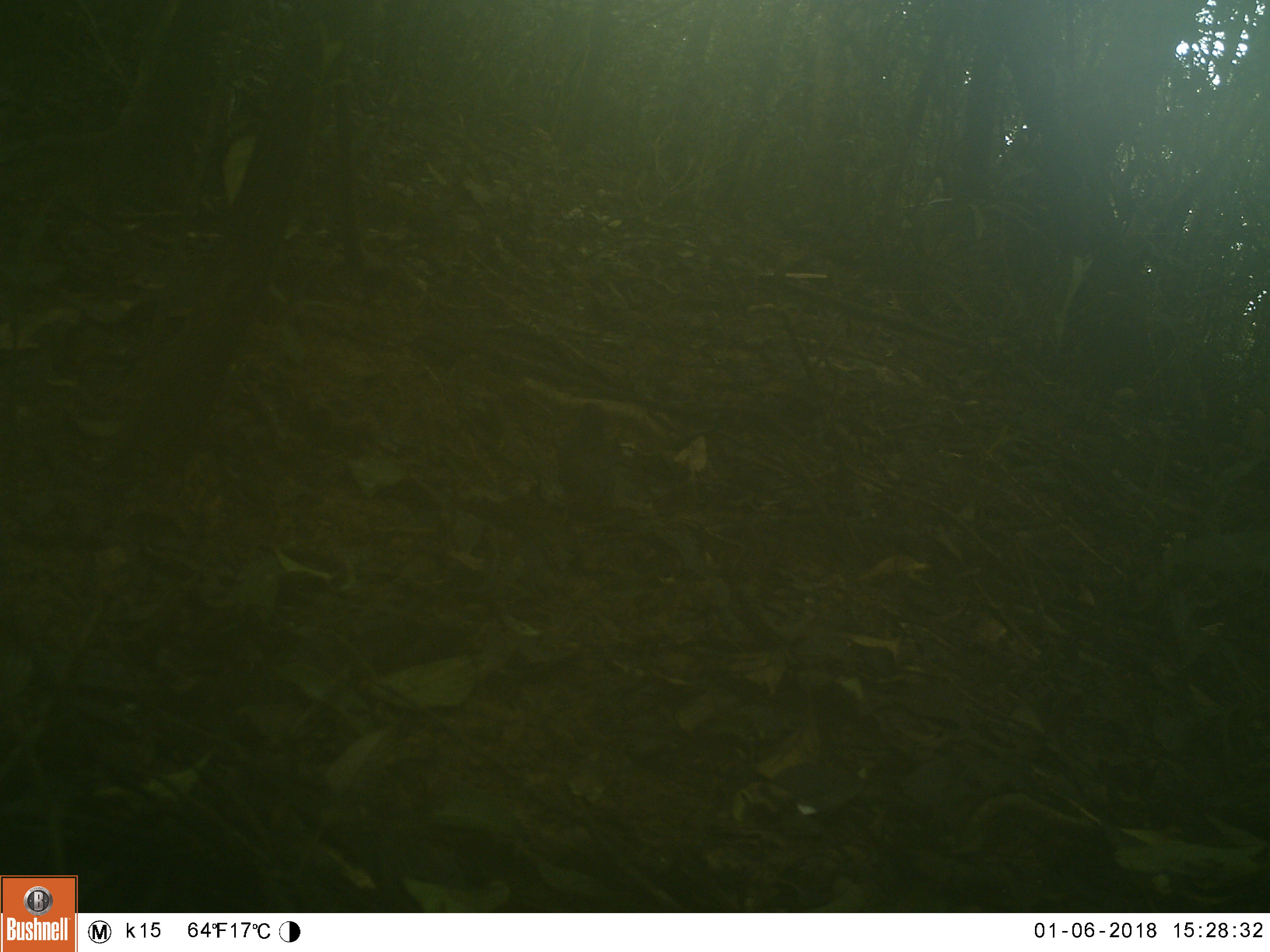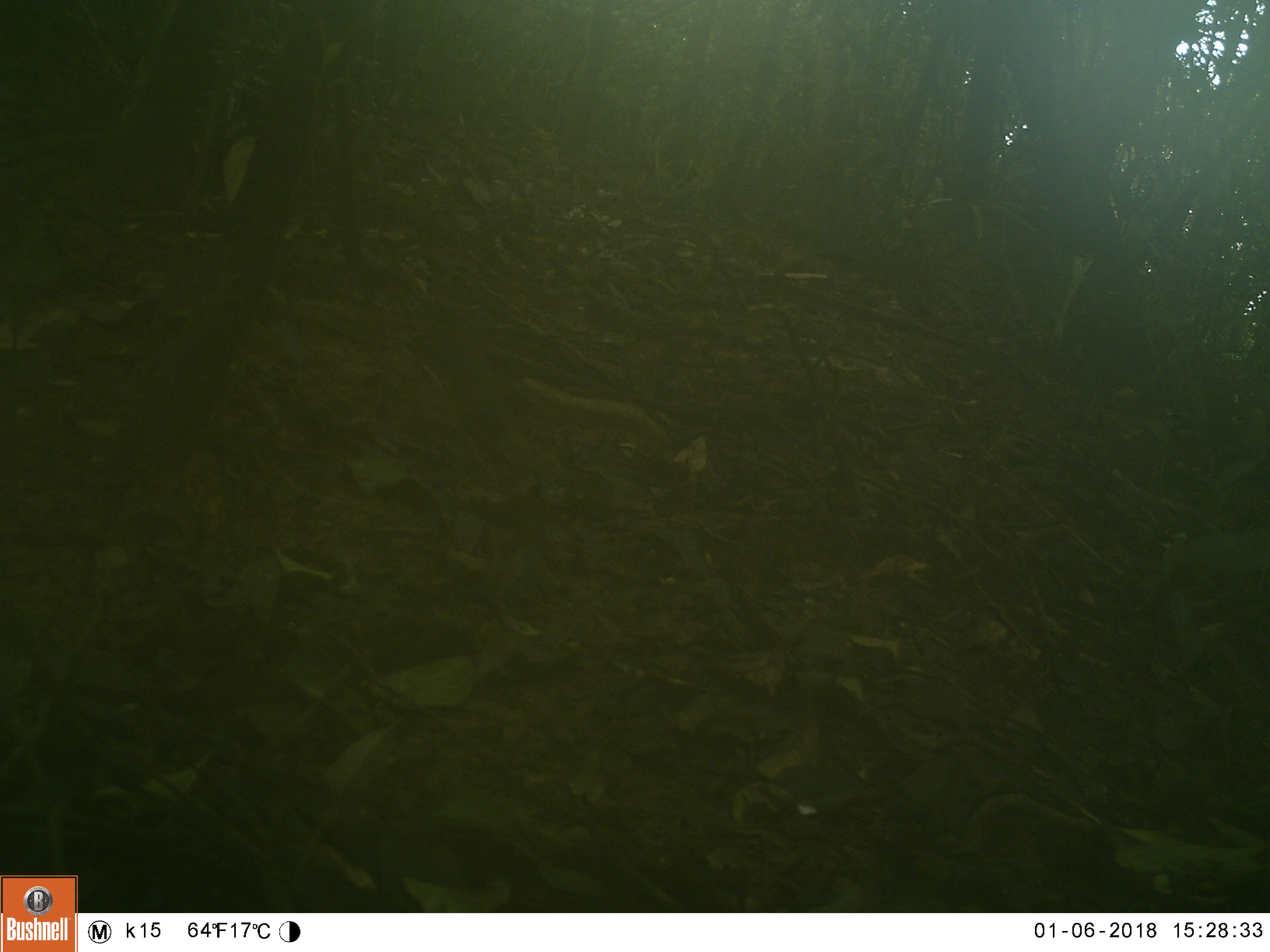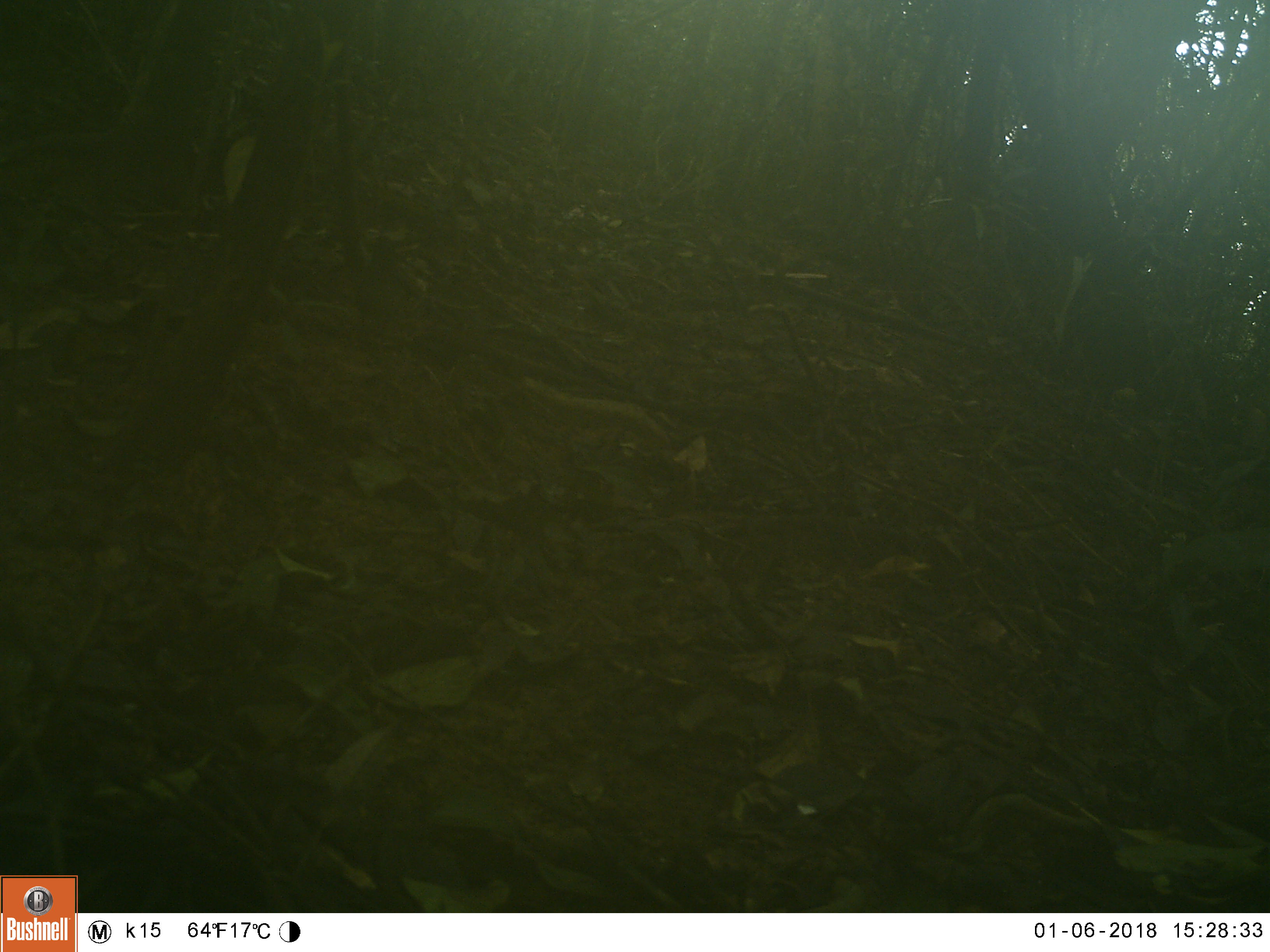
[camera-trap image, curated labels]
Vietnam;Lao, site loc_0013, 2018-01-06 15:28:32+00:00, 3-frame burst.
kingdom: Animalia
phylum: Chordata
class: Aves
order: Passeriformes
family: Turdidae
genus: Turdus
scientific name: Turdus cardis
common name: japanese thrush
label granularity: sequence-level